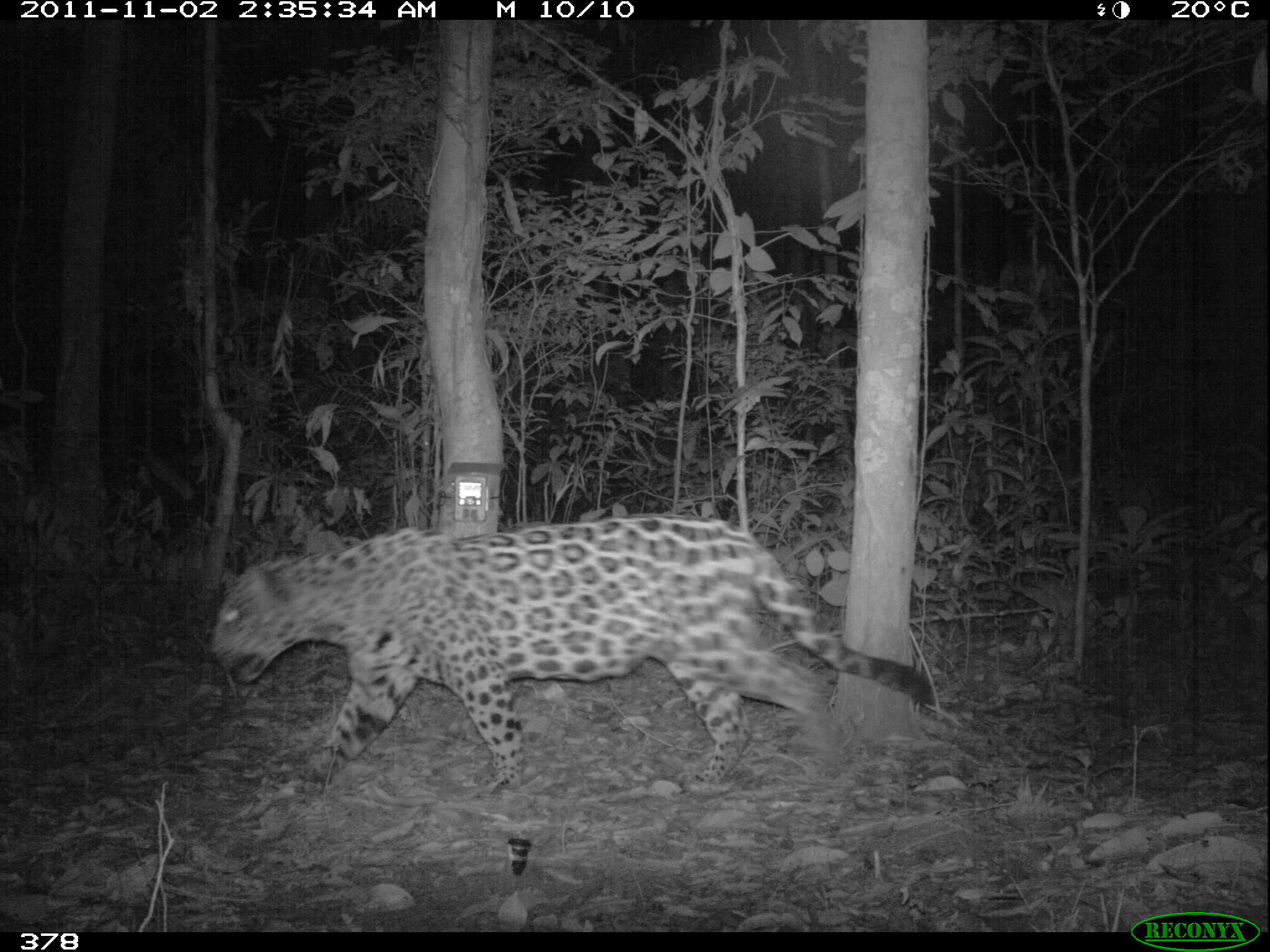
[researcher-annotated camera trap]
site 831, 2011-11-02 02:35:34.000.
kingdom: Animalia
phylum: Chordata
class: Mammalia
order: Carnivora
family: Felidae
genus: Panthera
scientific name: Panthera onca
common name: jaguar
Panthera onca (jaguar).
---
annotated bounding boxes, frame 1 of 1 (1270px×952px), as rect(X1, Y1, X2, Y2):
panthera onca: rect(209, 510, 935, 796)